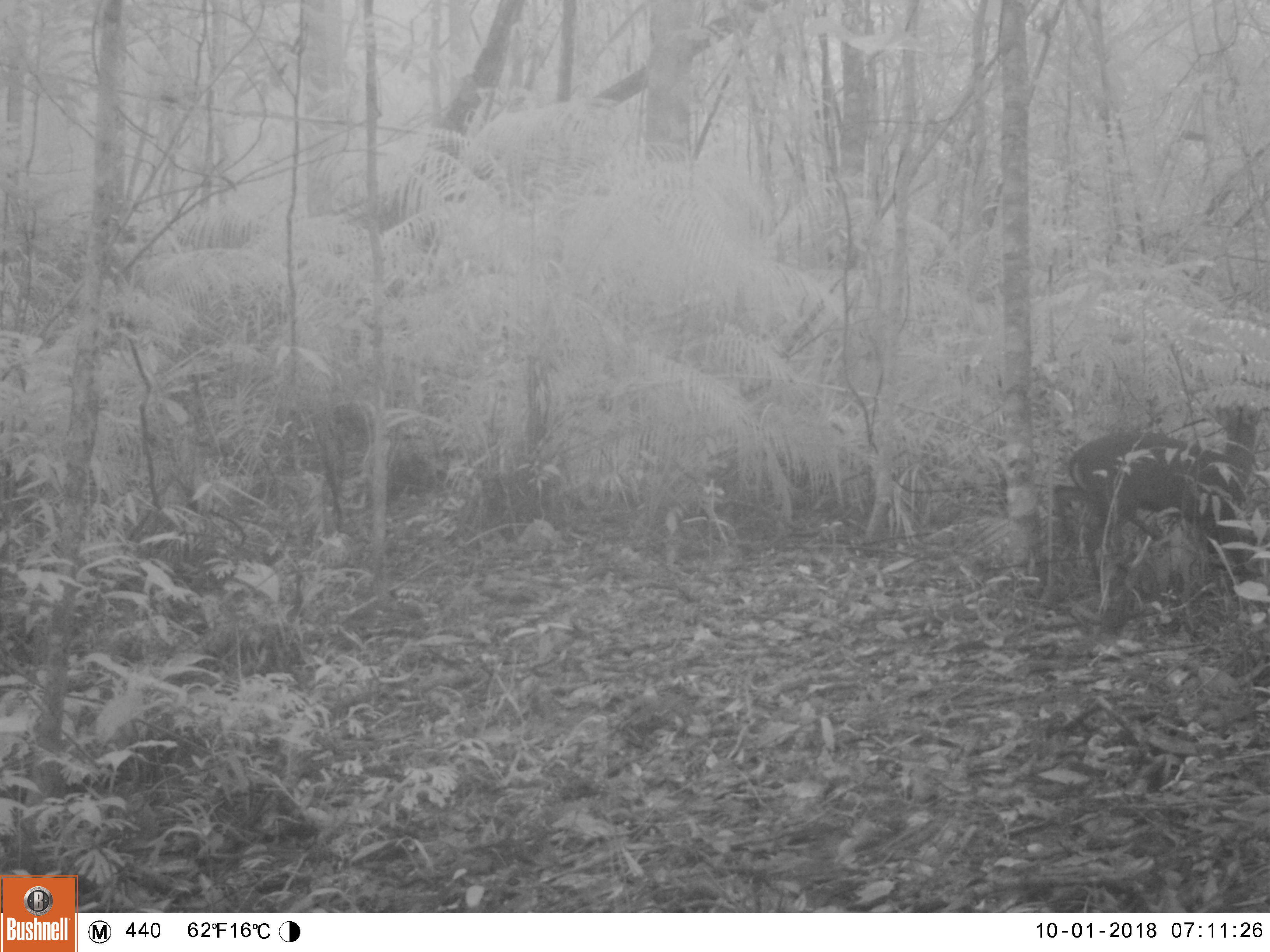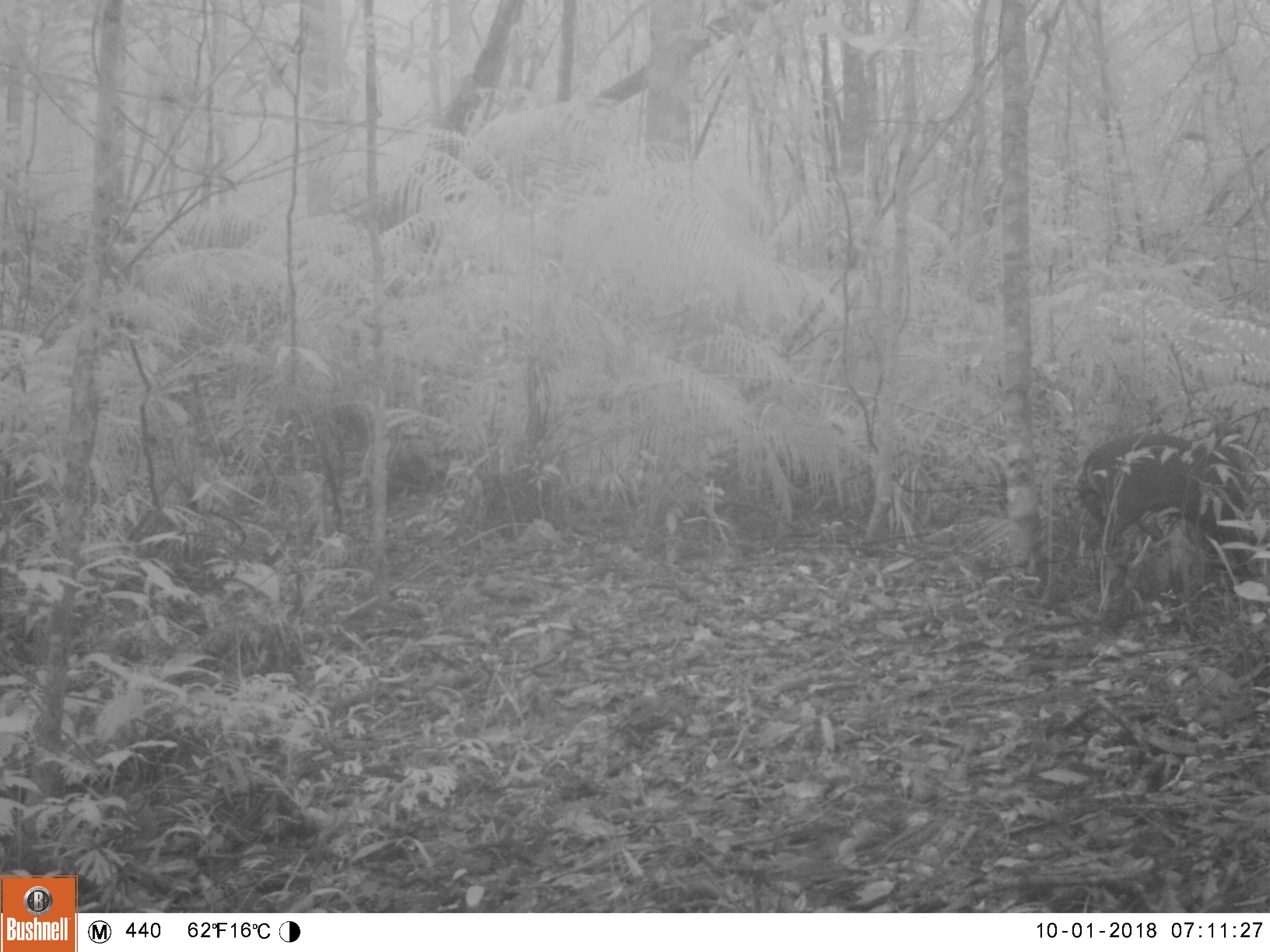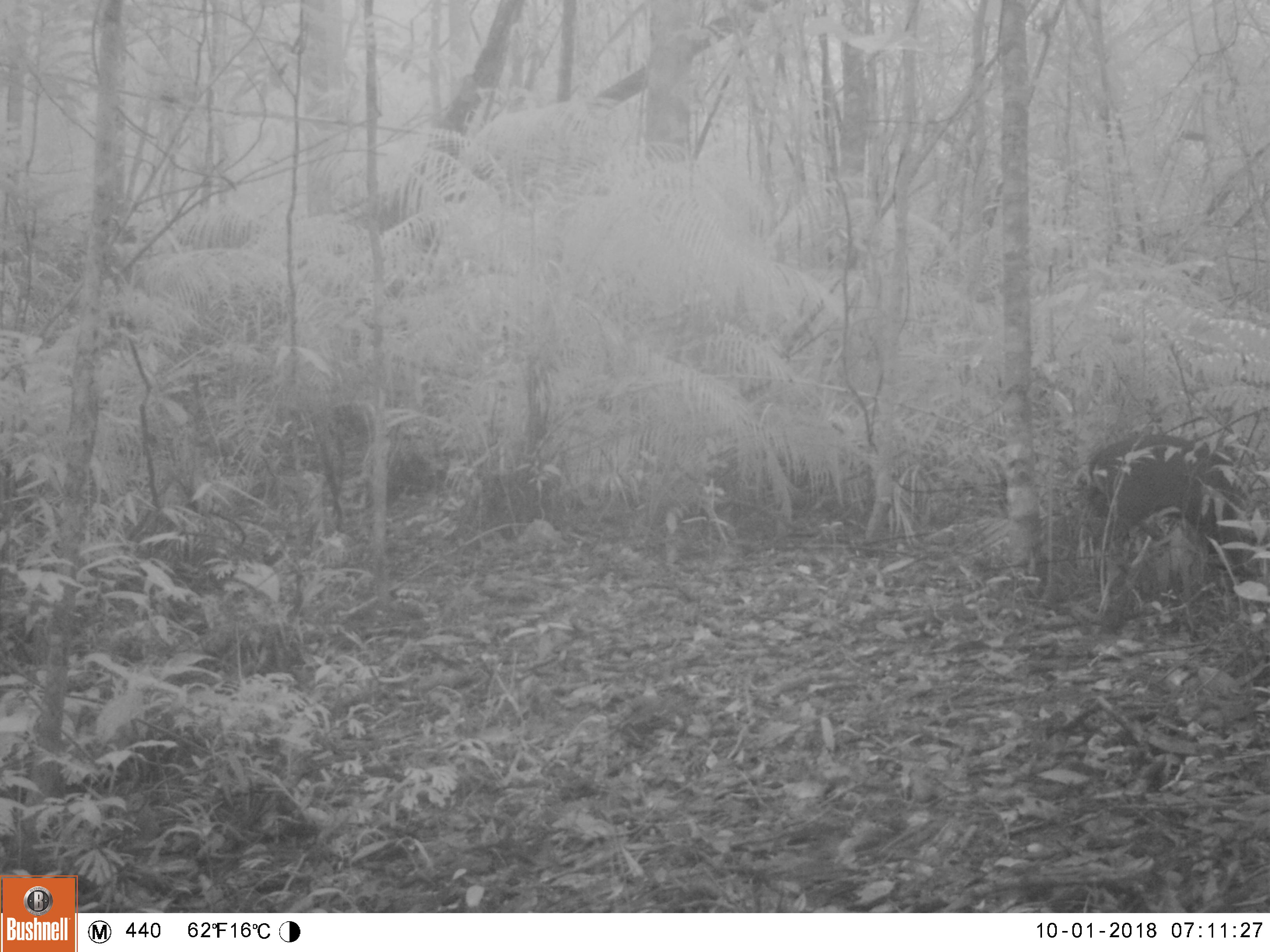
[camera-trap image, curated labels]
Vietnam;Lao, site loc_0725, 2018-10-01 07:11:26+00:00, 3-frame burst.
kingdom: Animalia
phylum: Chordata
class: Mammalia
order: Artiodactyla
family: Cervidae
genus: Muntiacus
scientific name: Muntiacus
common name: muntjacs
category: unidentified muntjac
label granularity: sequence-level